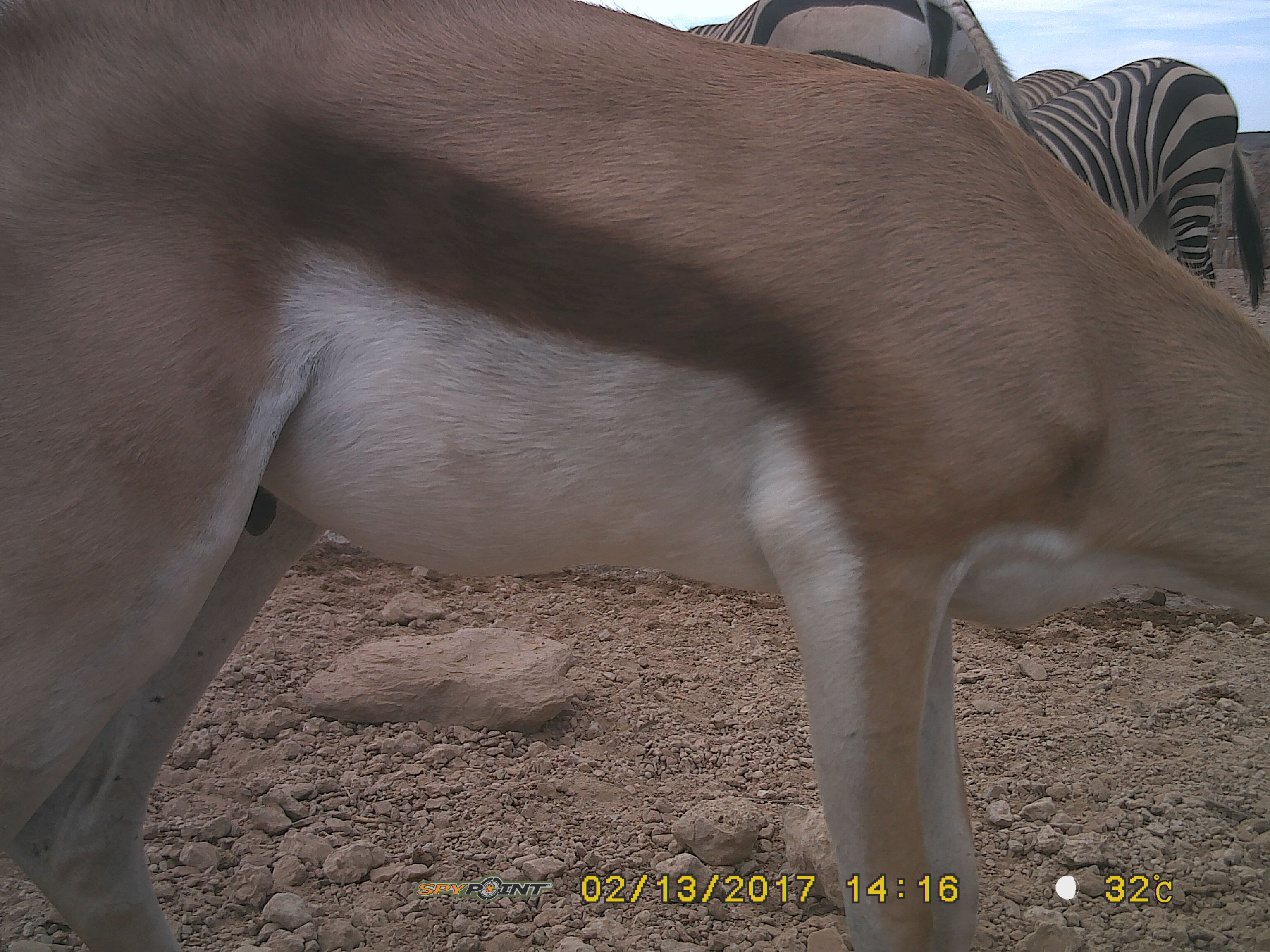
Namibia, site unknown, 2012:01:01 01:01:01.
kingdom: Animalia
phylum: Chordata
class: Mammalia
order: Artiodactyla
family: Bovidae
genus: Antidorcas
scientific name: Antidorcas marsupialis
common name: springbok